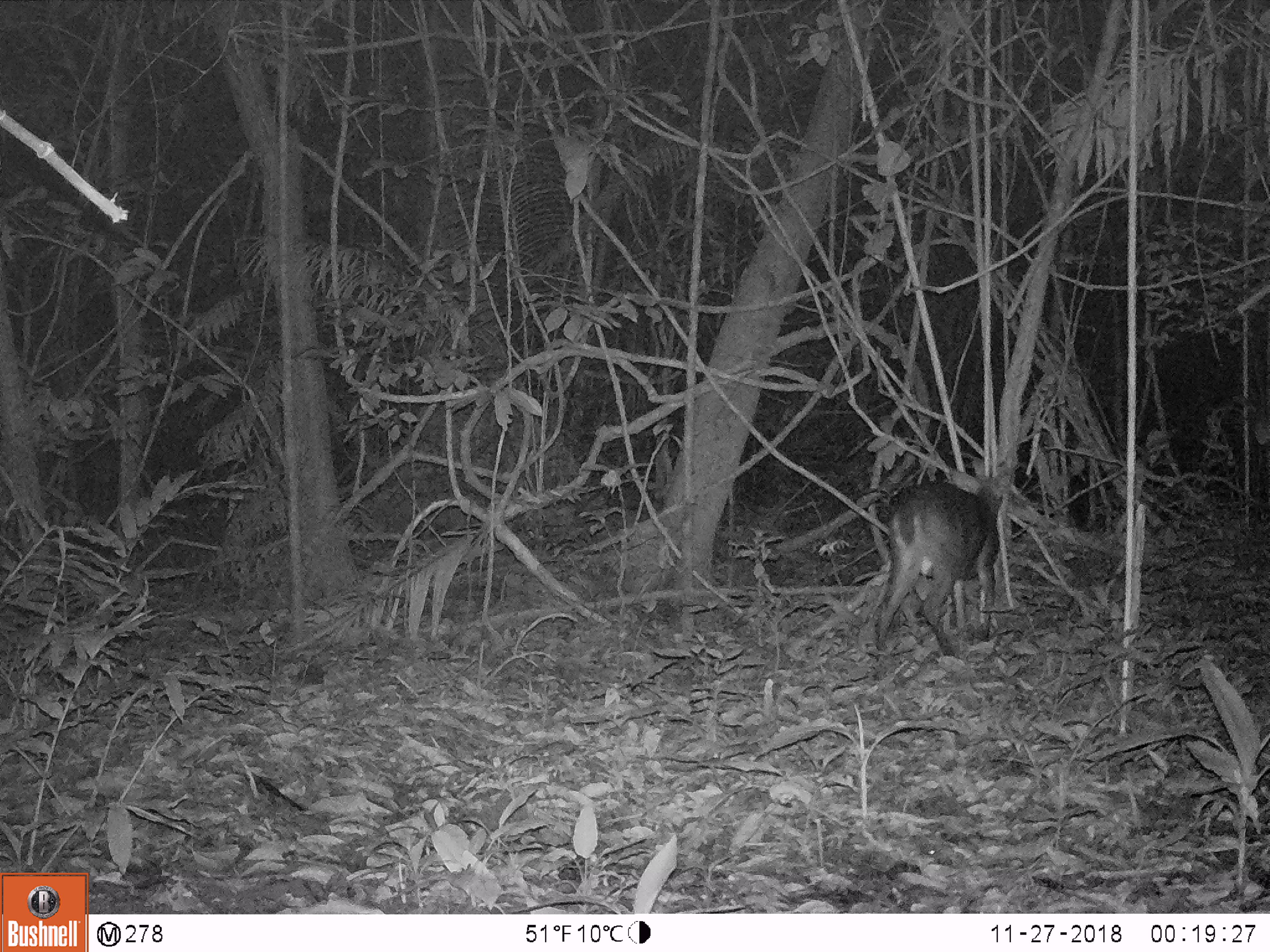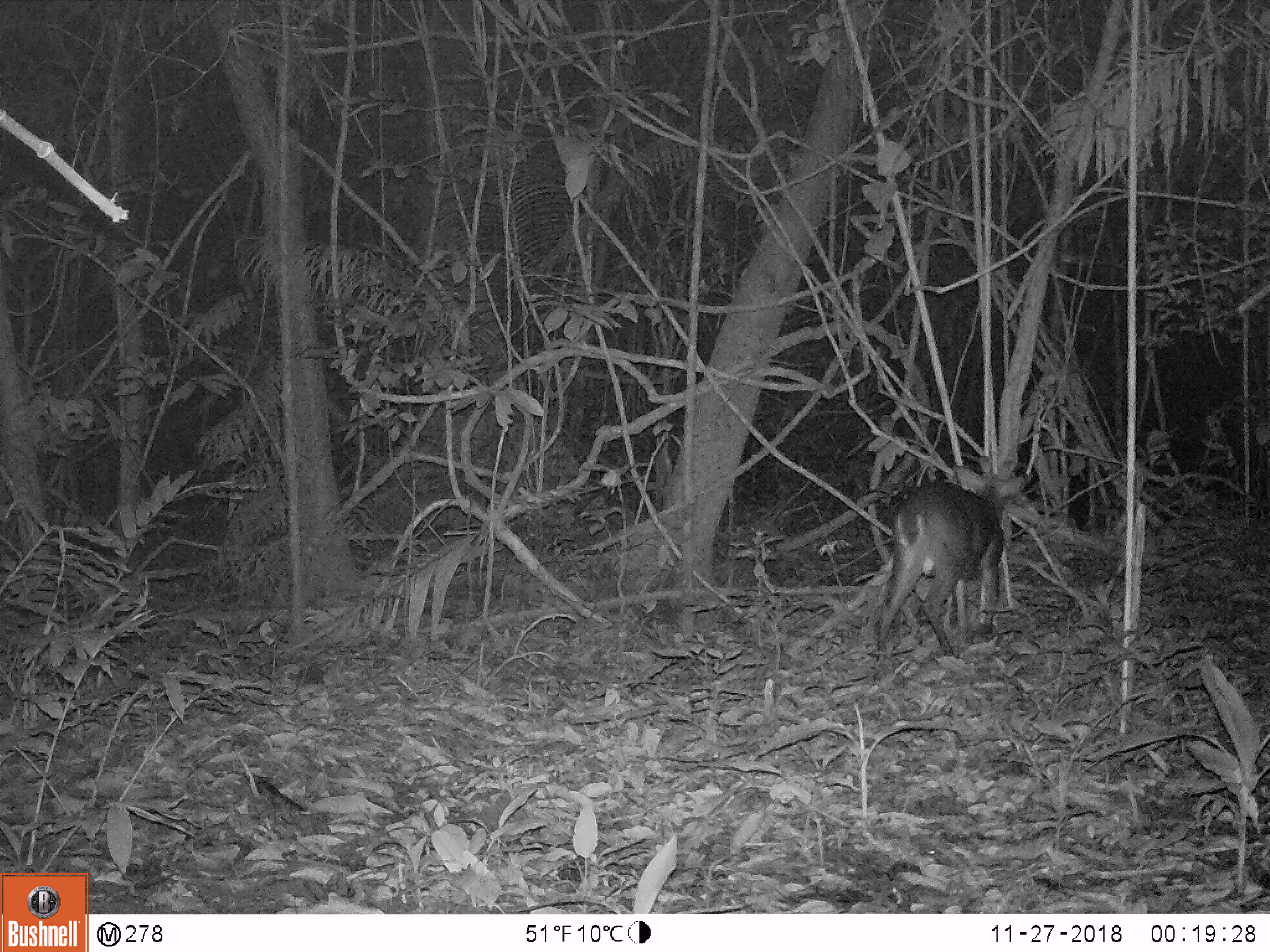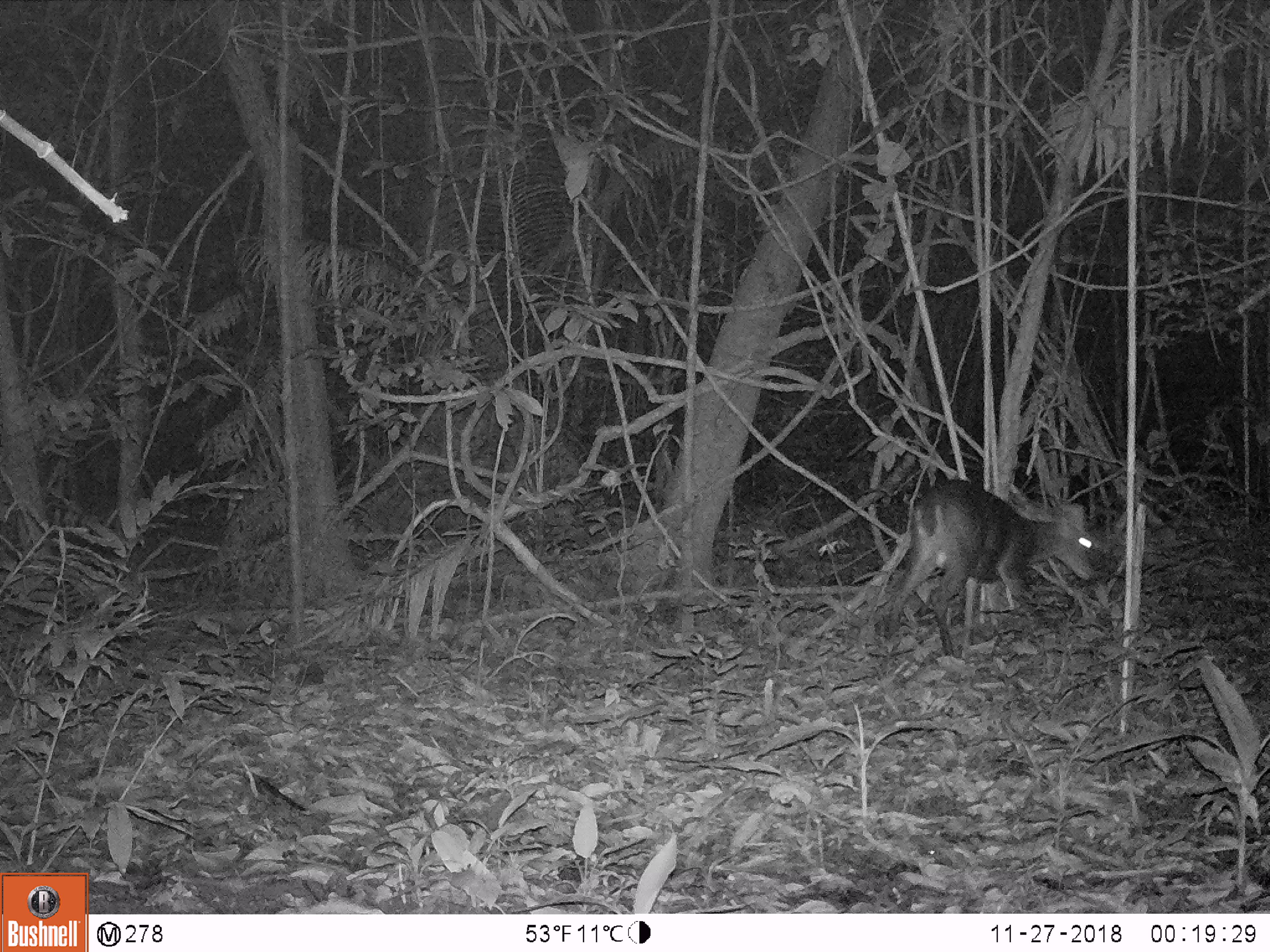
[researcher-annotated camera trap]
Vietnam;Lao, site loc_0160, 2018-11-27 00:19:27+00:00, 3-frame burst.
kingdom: Animalia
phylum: Chordata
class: Mammalia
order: Artiodactyla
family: Cervidae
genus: Muntiacus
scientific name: Muntiacus vuquangensis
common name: large-antlered muntjac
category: large antlered muntjac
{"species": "large antlered muntjac (large-antlered muntjac) (Muntiacus vuquangensis)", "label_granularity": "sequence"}